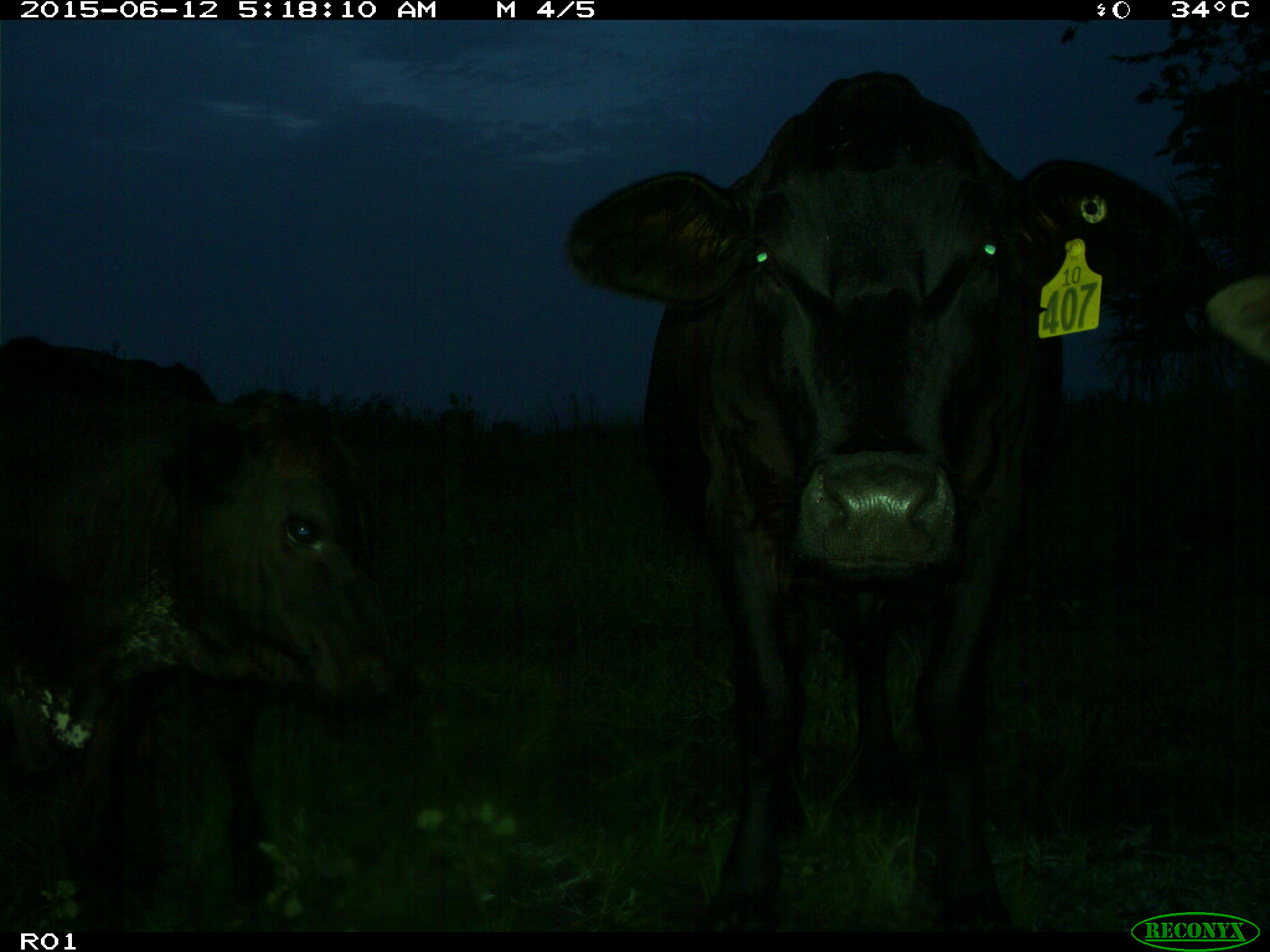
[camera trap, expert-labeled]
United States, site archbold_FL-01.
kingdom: Animalia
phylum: Chordata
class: Mammalia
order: Artiodactyla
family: Bovidae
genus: Bos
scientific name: Bos taurus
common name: domestic cow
Bos taurus (domestic cow).